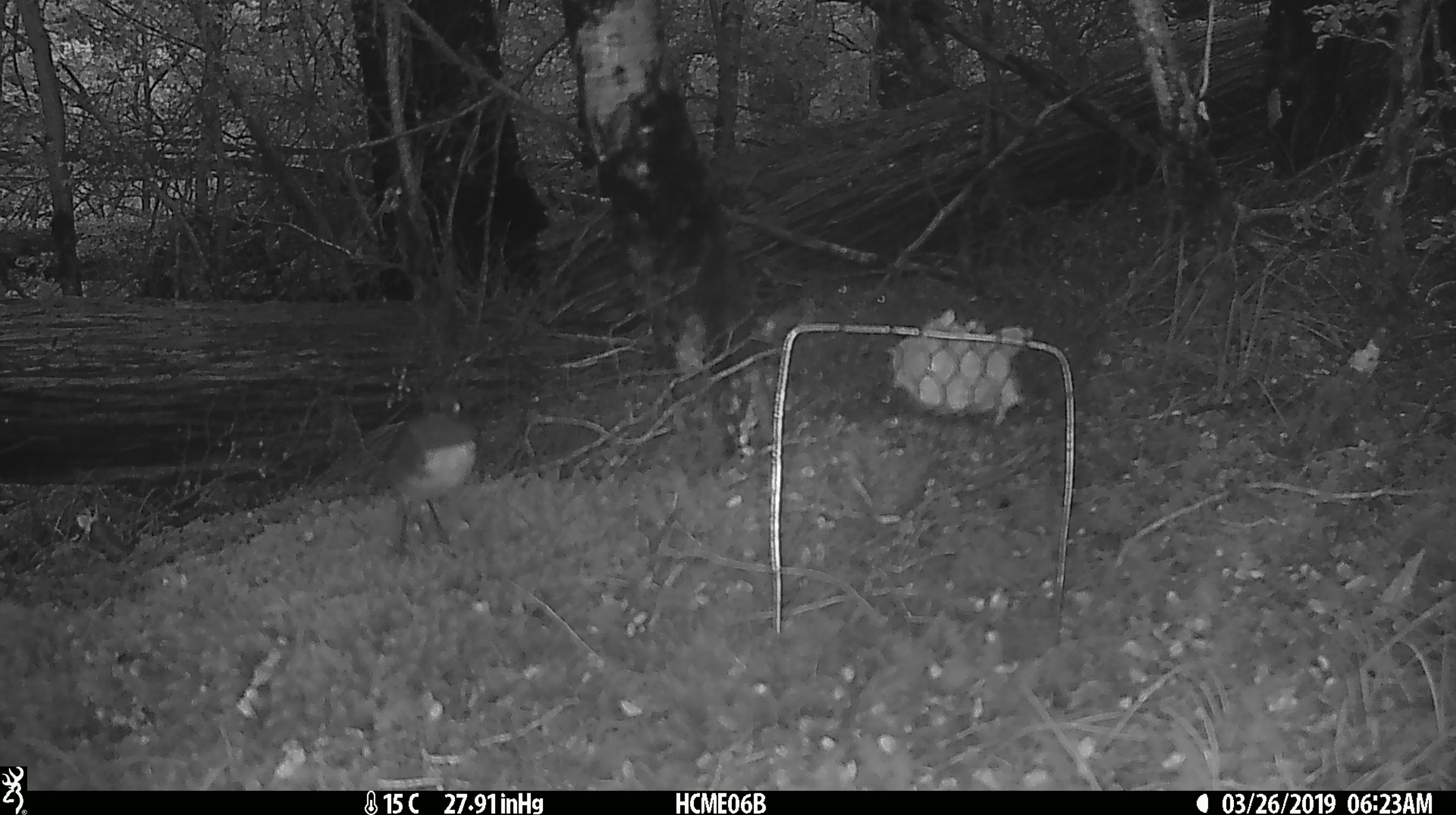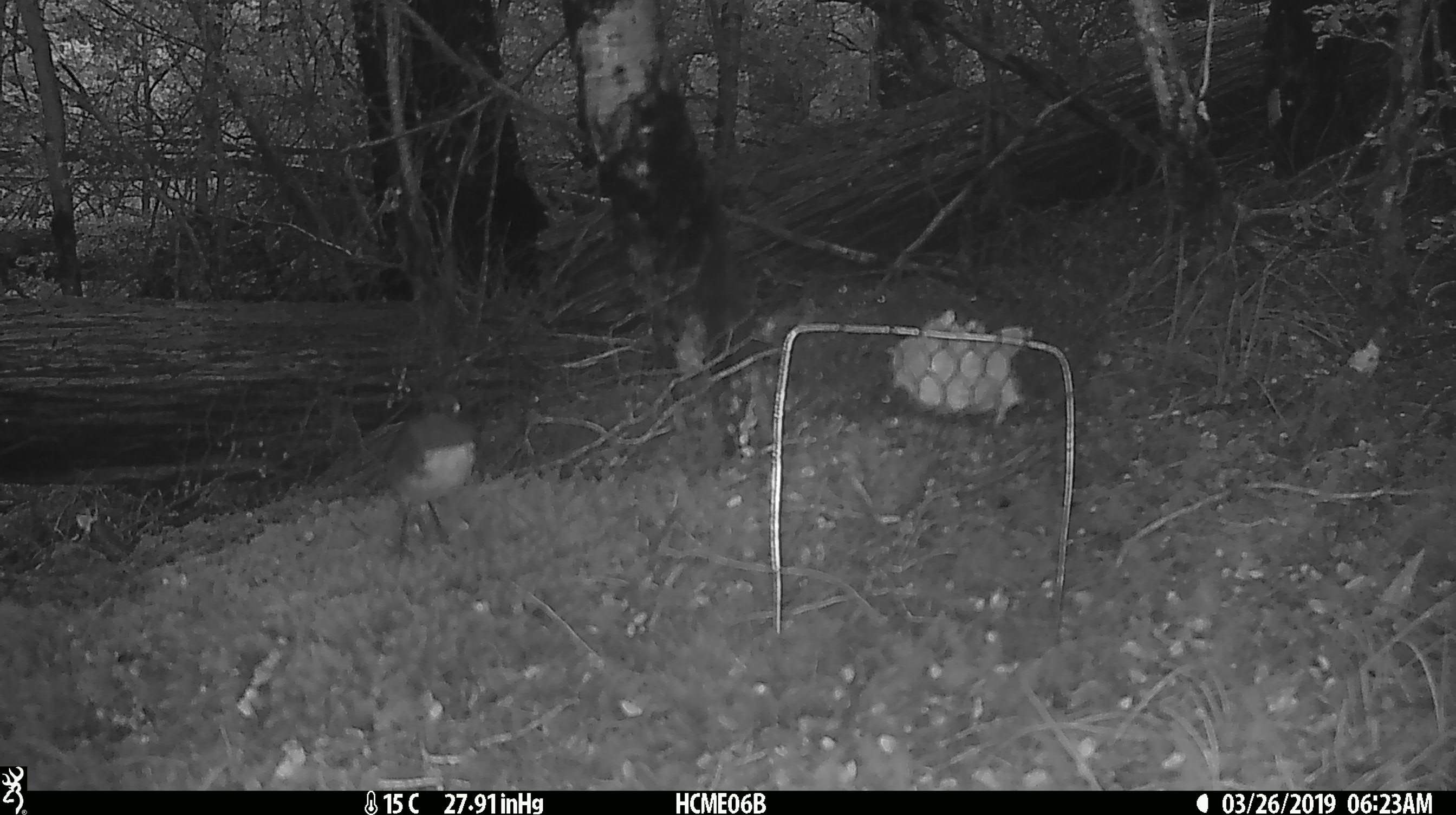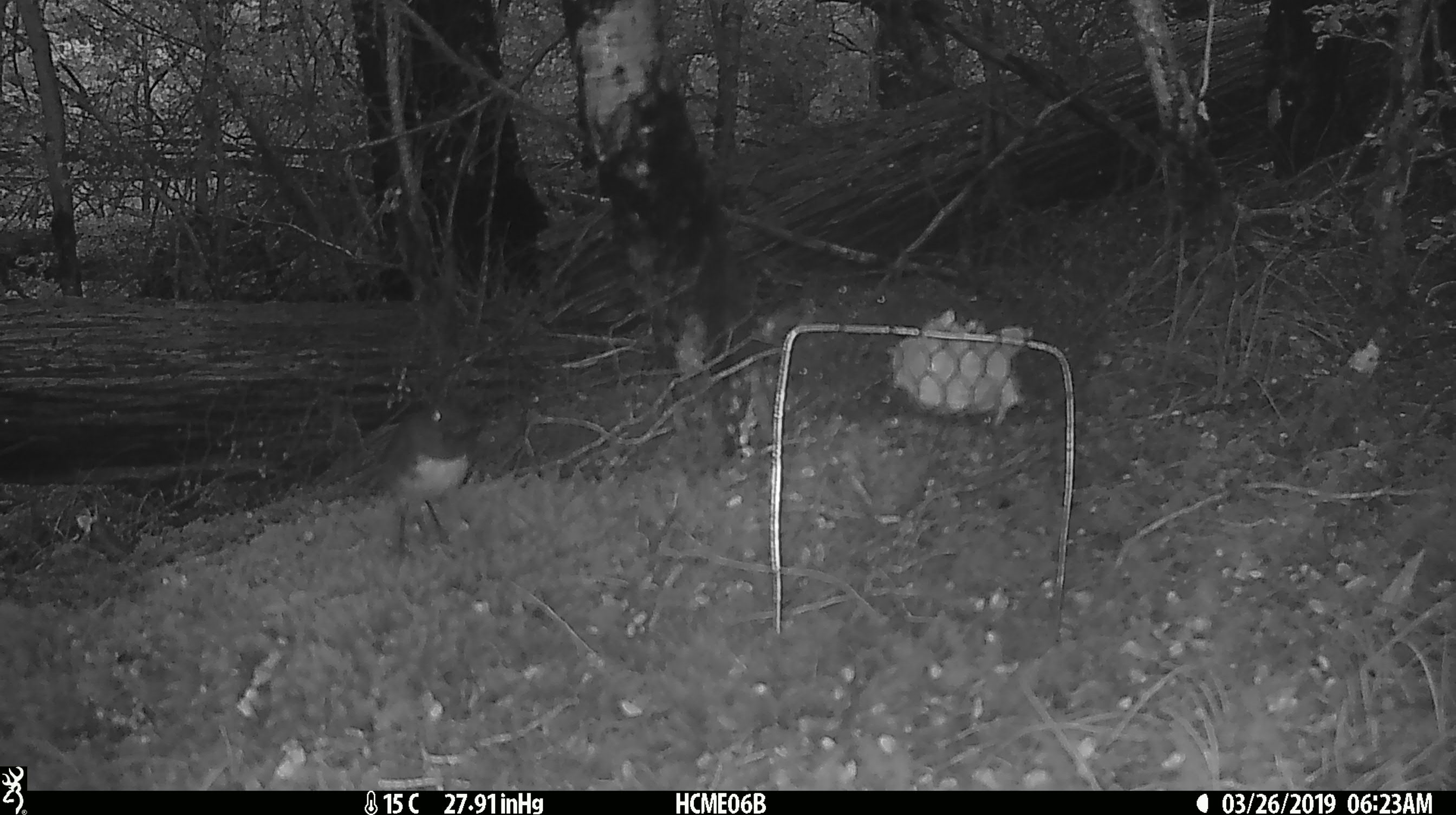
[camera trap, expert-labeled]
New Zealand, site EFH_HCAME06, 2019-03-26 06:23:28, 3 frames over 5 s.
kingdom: Animalia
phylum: Chordata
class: Aves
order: Passeriformes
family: Petroicidae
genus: Petroica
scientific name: Petroica australis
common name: new zealand robin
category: robin